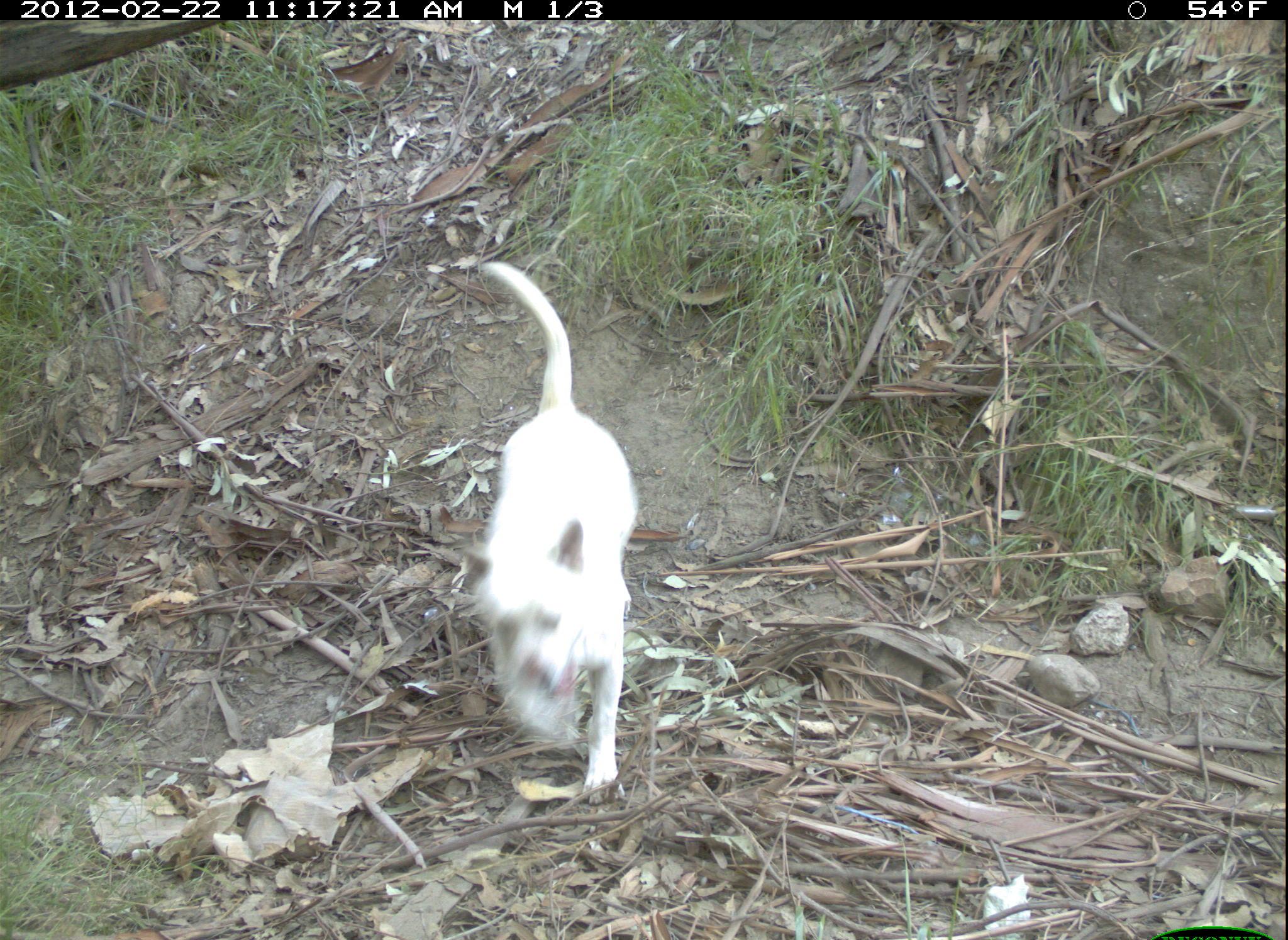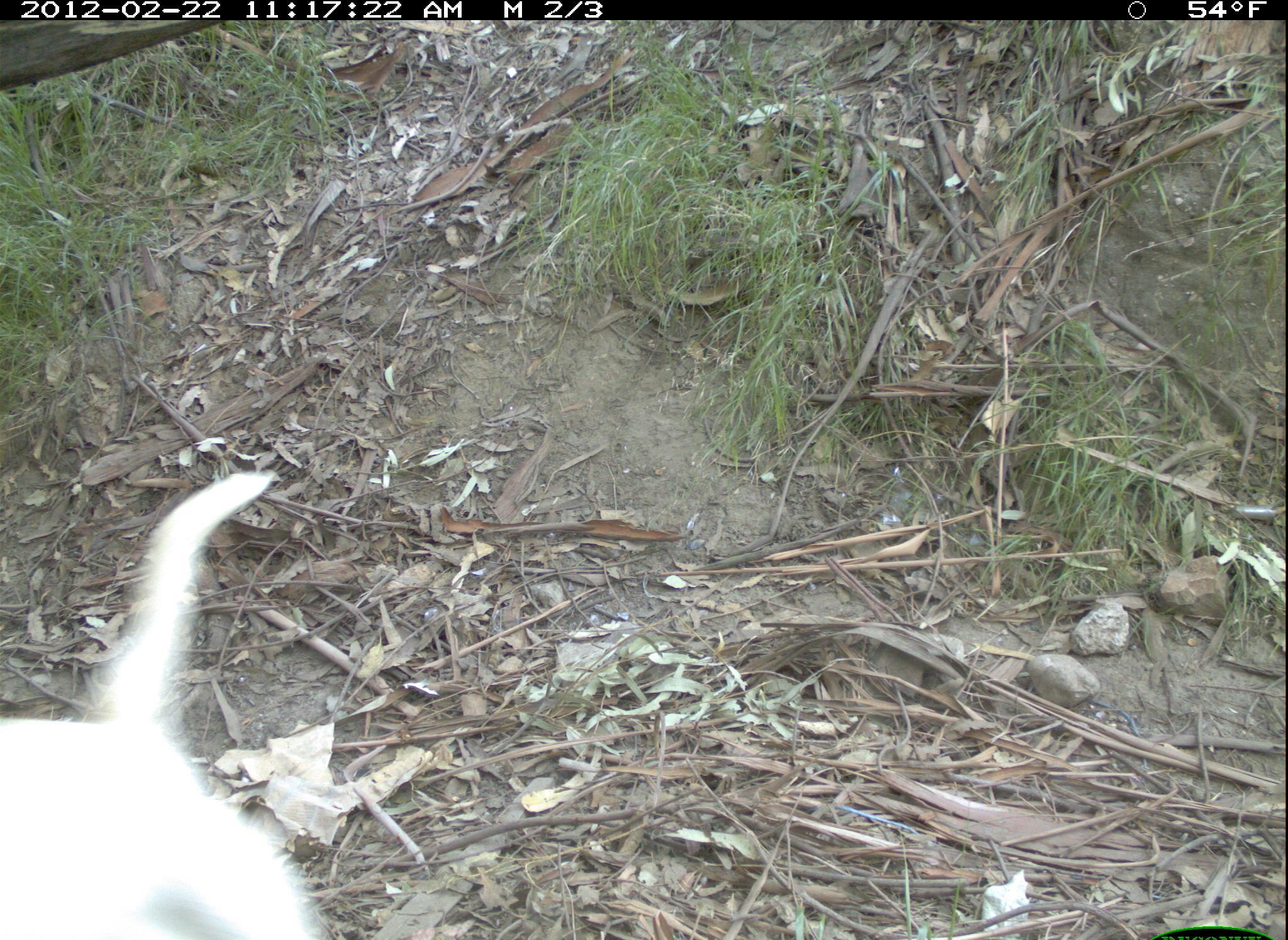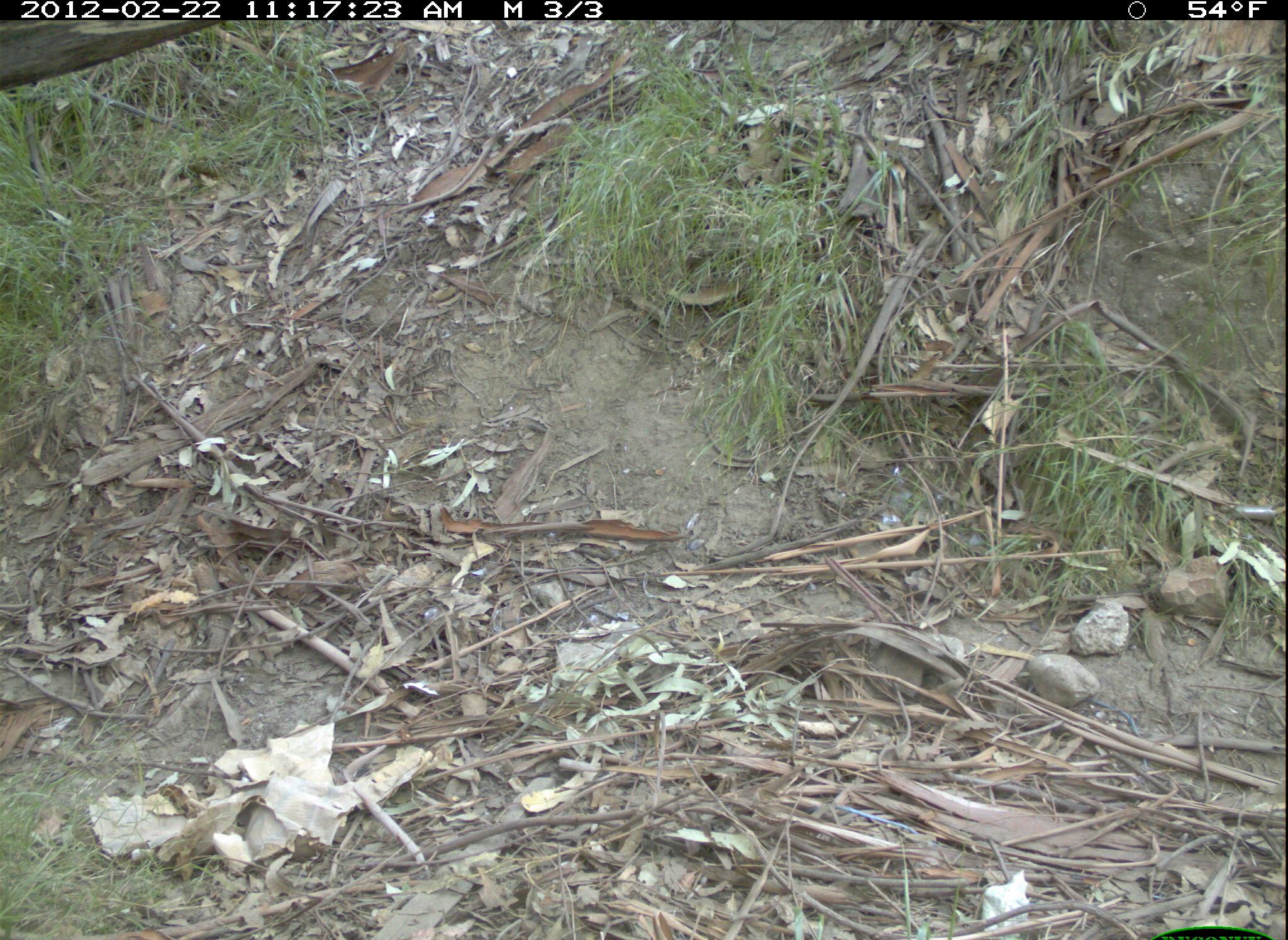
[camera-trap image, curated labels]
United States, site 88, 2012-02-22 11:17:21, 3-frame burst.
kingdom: Animalia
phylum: Chordata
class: Mammalia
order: Carnivora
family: Canidae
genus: Canis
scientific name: Canis familiaris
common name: domestic dog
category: dog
Dog (domestic dog) (Canis familiaris).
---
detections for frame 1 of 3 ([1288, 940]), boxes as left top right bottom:
dog: 462 250 654 810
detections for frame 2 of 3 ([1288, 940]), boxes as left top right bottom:
dog: 6 457 359 940